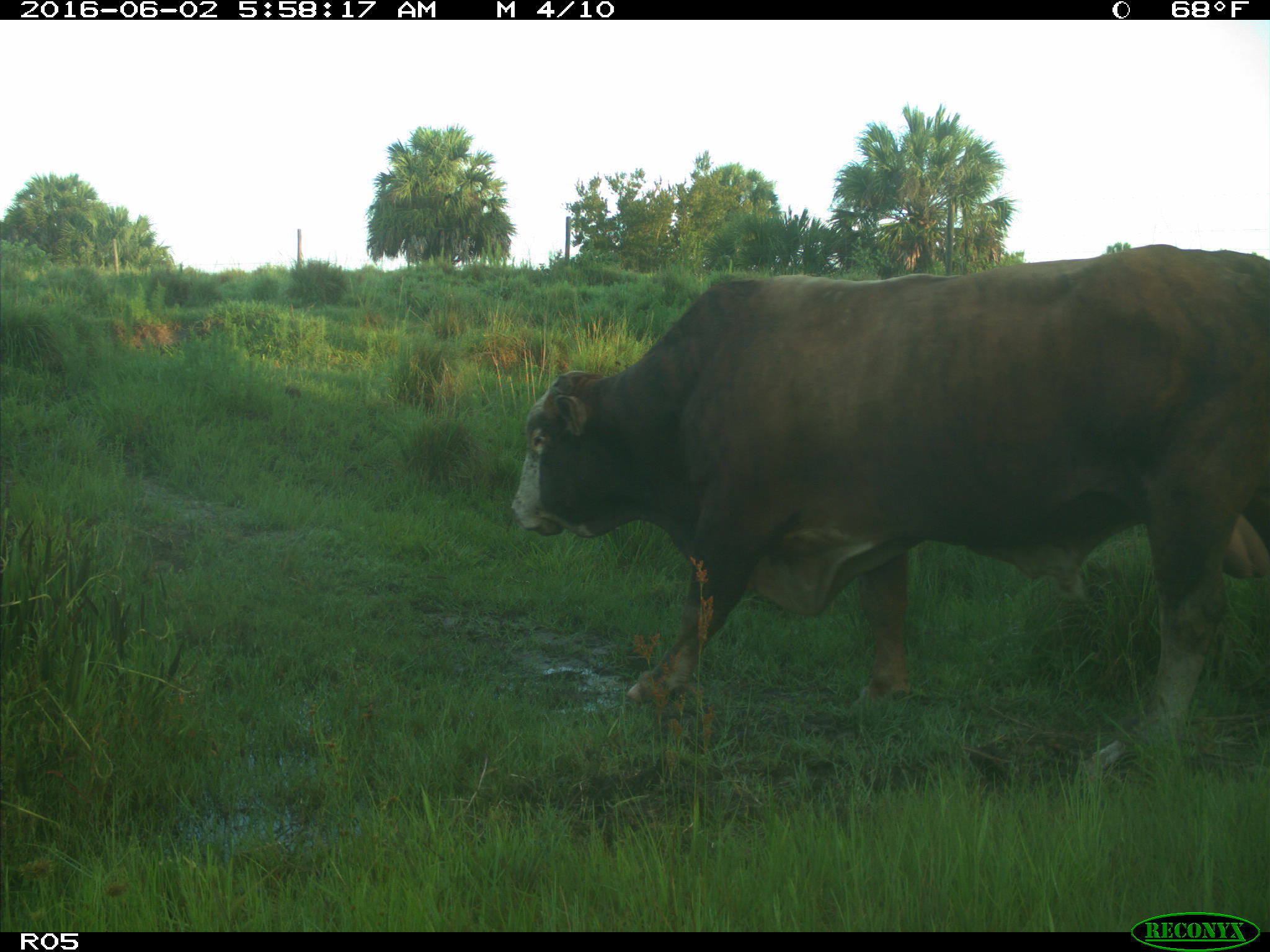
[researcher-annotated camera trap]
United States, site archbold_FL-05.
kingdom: Animalia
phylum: Chordata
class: Mammalia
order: Artiodactyla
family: Bovidae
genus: Bos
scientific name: Bos taurus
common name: domestic cow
Bos taurus (domestic cow).